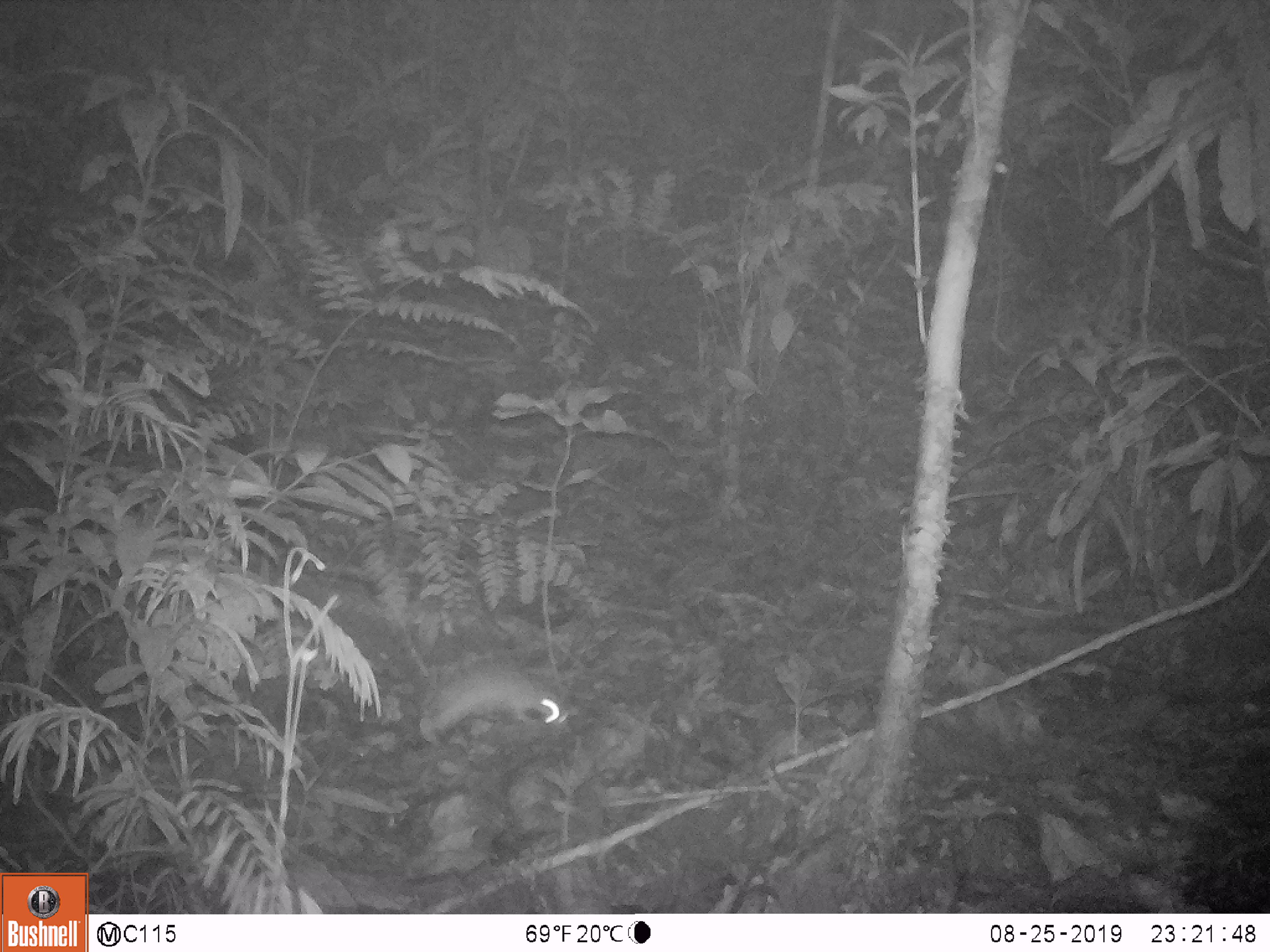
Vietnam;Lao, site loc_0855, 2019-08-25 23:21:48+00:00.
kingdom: Animalia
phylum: Chordata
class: Mammalia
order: Rodentia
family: Muridae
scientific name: Muridae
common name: old-world mice and rats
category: unidentified murid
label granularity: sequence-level